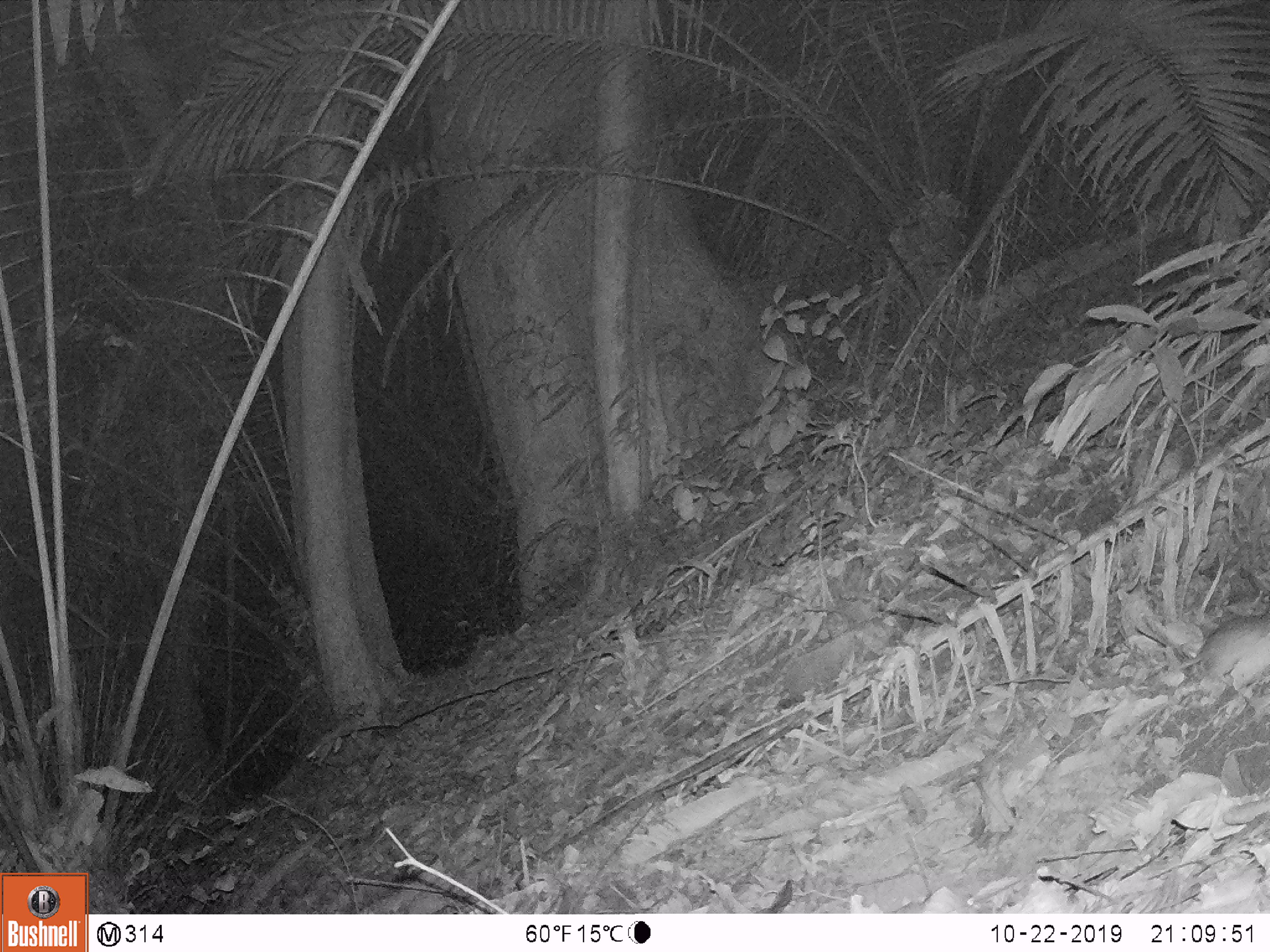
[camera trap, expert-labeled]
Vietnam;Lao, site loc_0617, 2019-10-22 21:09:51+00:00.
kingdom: Animalia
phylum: Chordata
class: Mammalia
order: Rodentia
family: Muridae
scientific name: Muridae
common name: old-world mice and rats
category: unidentified murid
Unidentified murid (old-world mice and rats) (Muridae). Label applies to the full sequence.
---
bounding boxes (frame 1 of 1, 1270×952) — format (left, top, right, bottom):
unidentified murid: (1168, 609, 1270, 680)